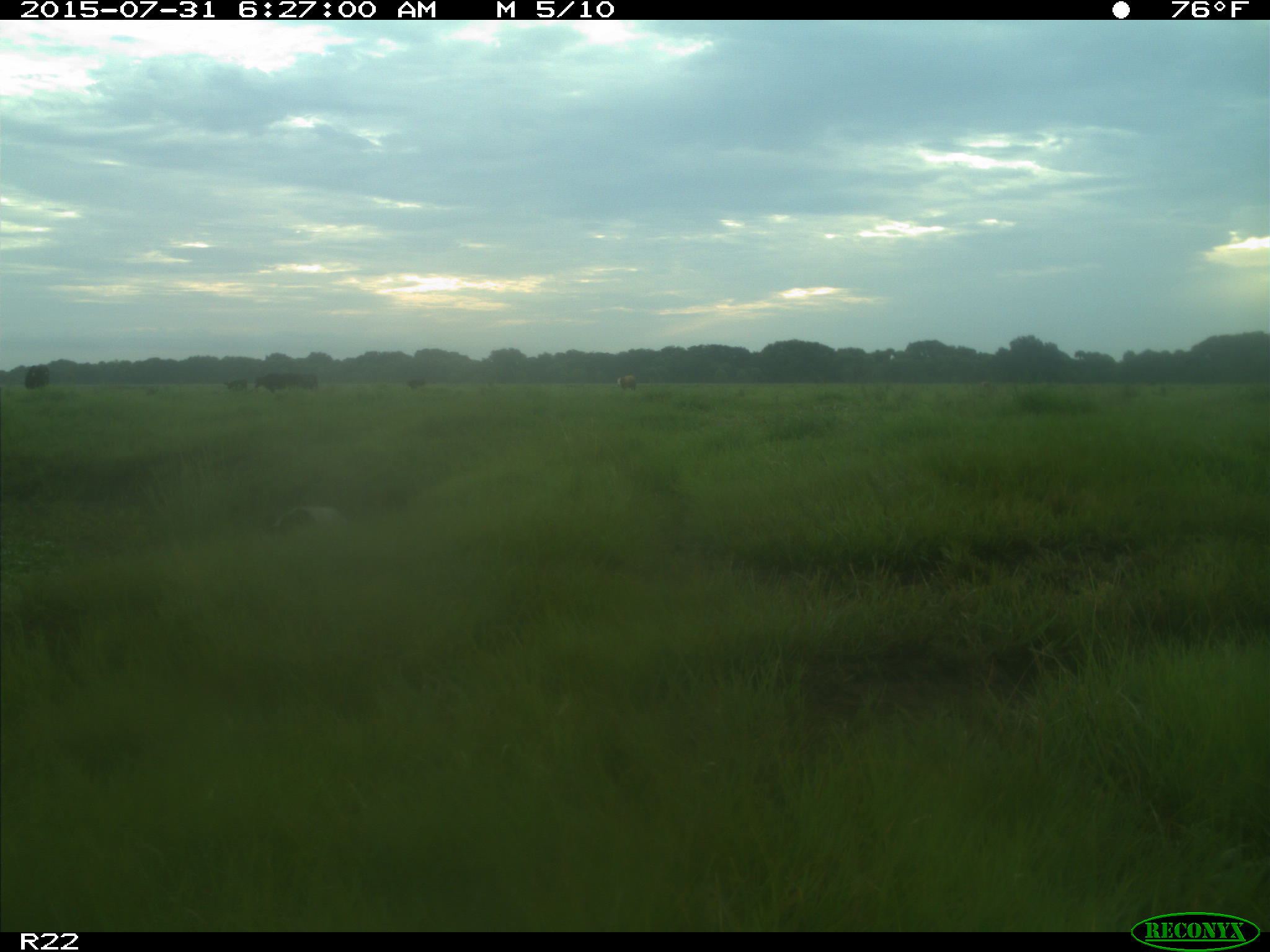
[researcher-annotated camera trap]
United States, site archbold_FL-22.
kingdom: Animalia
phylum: Chordata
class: Mammalia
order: Artiodactyla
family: Bovidae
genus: Bos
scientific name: Bos taurus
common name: domestic cow